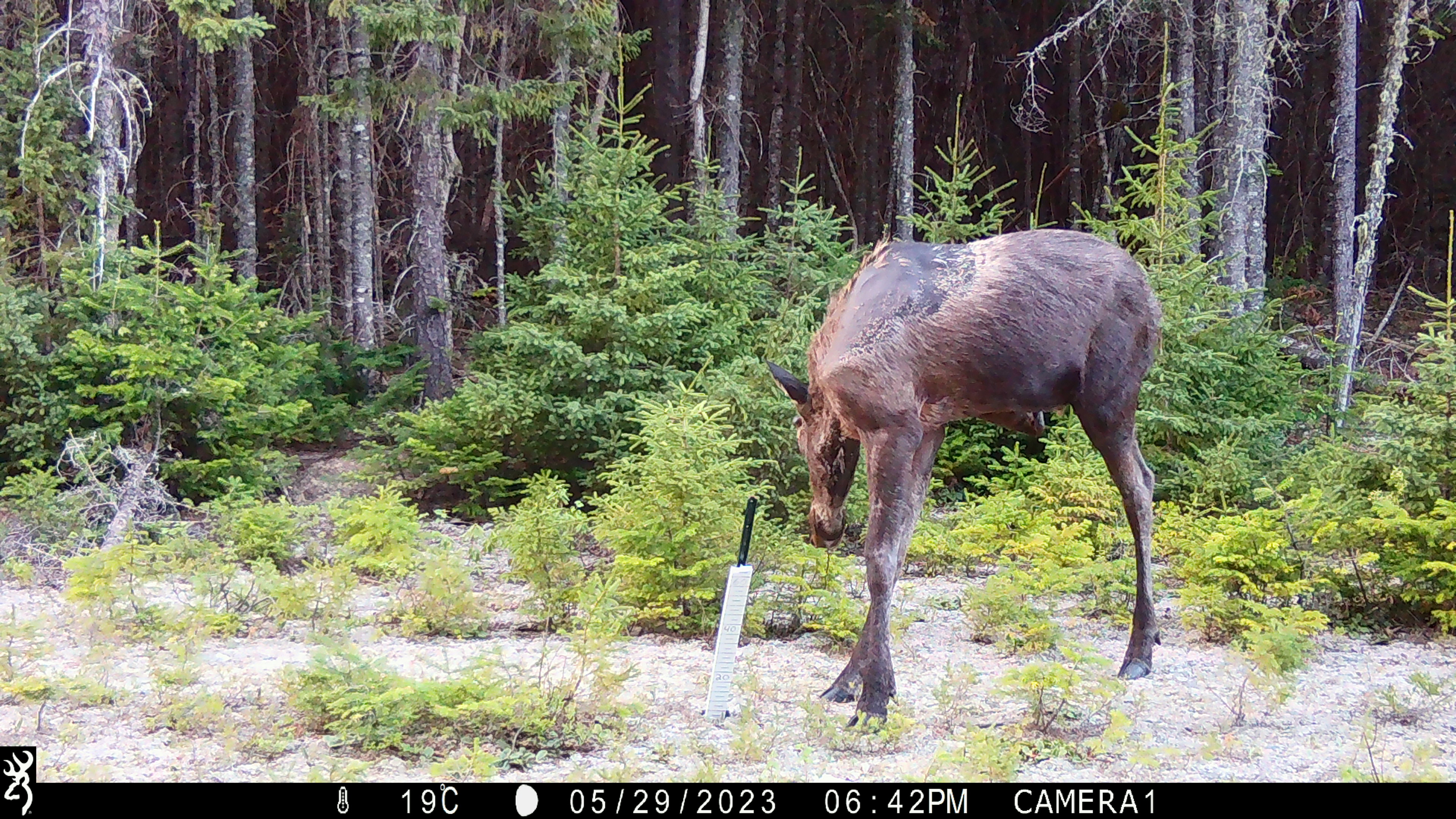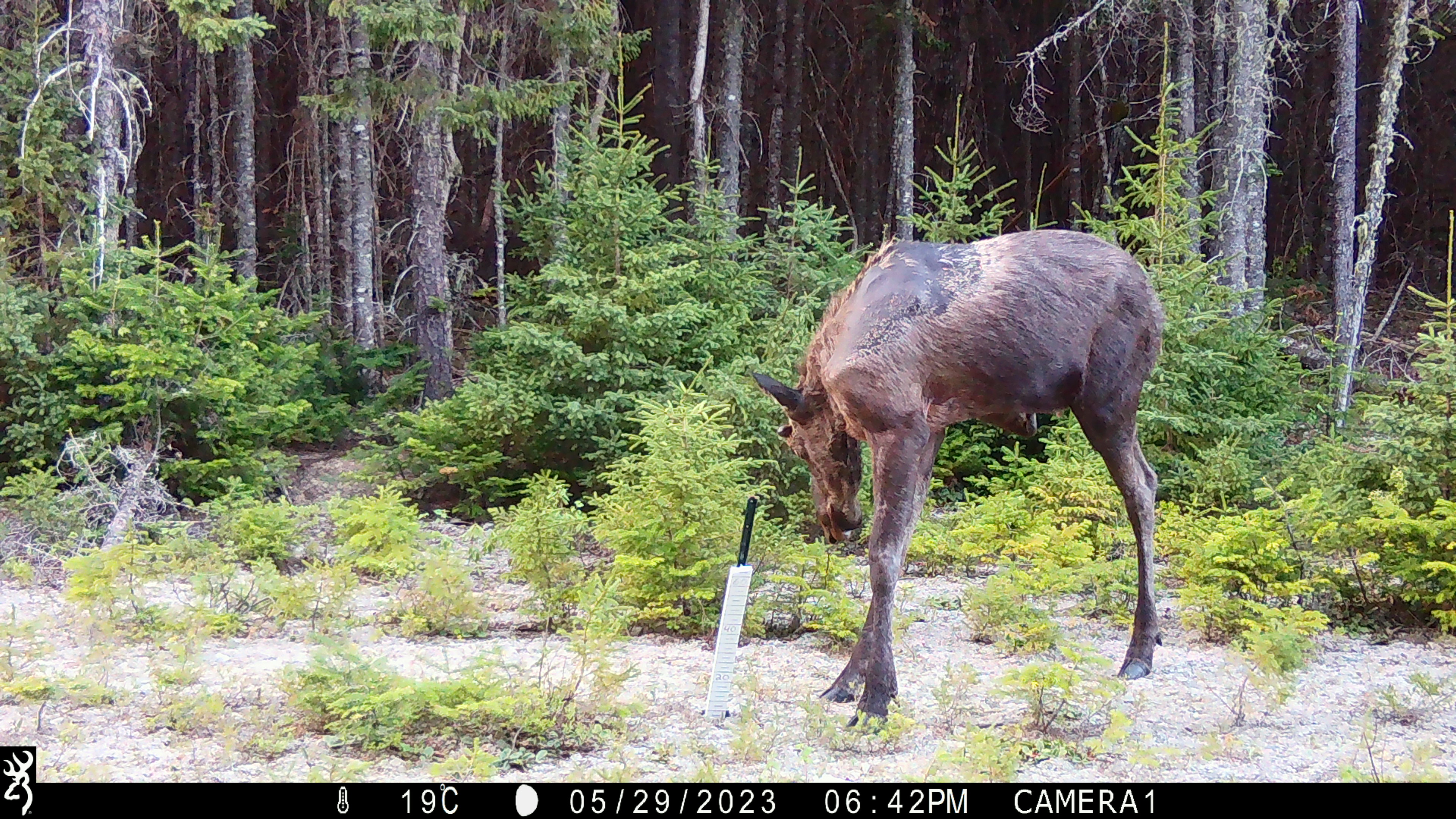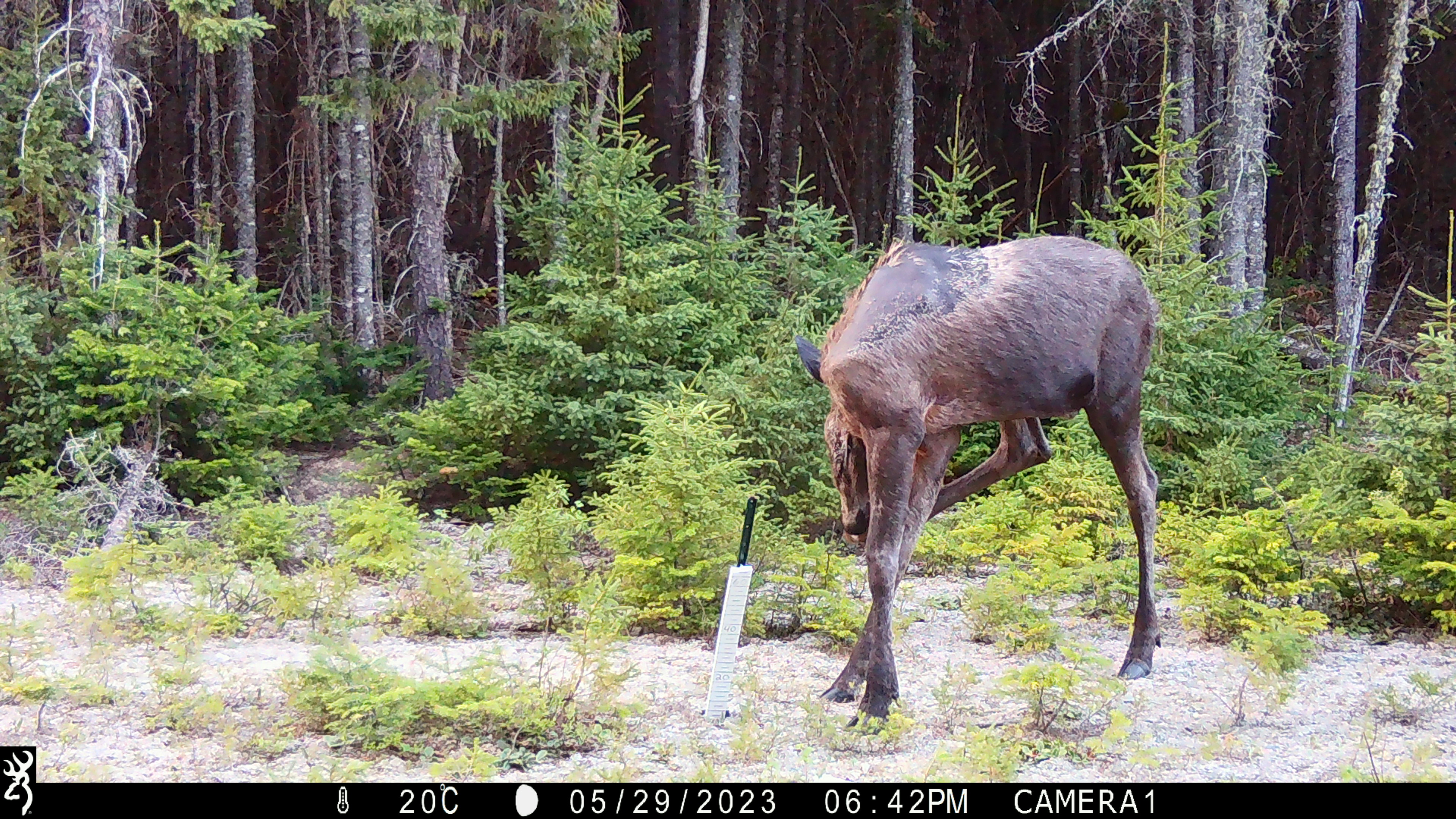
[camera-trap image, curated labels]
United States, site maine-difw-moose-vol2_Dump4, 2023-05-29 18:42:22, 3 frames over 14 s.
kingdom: Animalia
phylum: Chordata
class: Mammalia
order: Artiodactyla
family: Cervidae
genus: Alces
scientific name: Alces alces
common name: moose